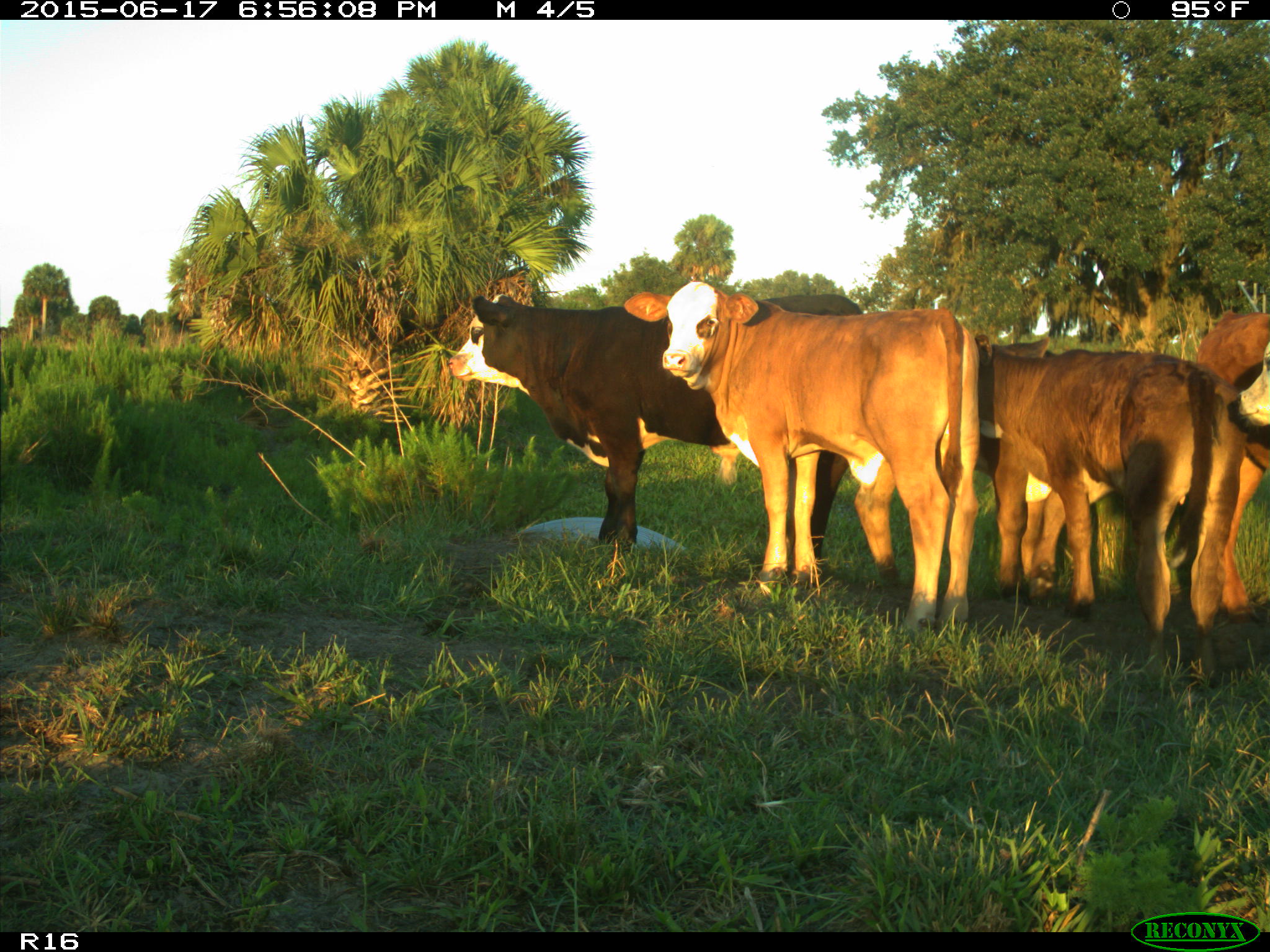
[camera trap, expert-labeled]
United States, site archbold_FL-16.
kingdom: Animalia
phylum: Chordata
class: Mammalia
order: Artiodactyla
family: Bovidae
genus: Bos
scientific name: Bos taurus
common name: domestic cow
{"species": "Bos taurus (domestic cow)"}